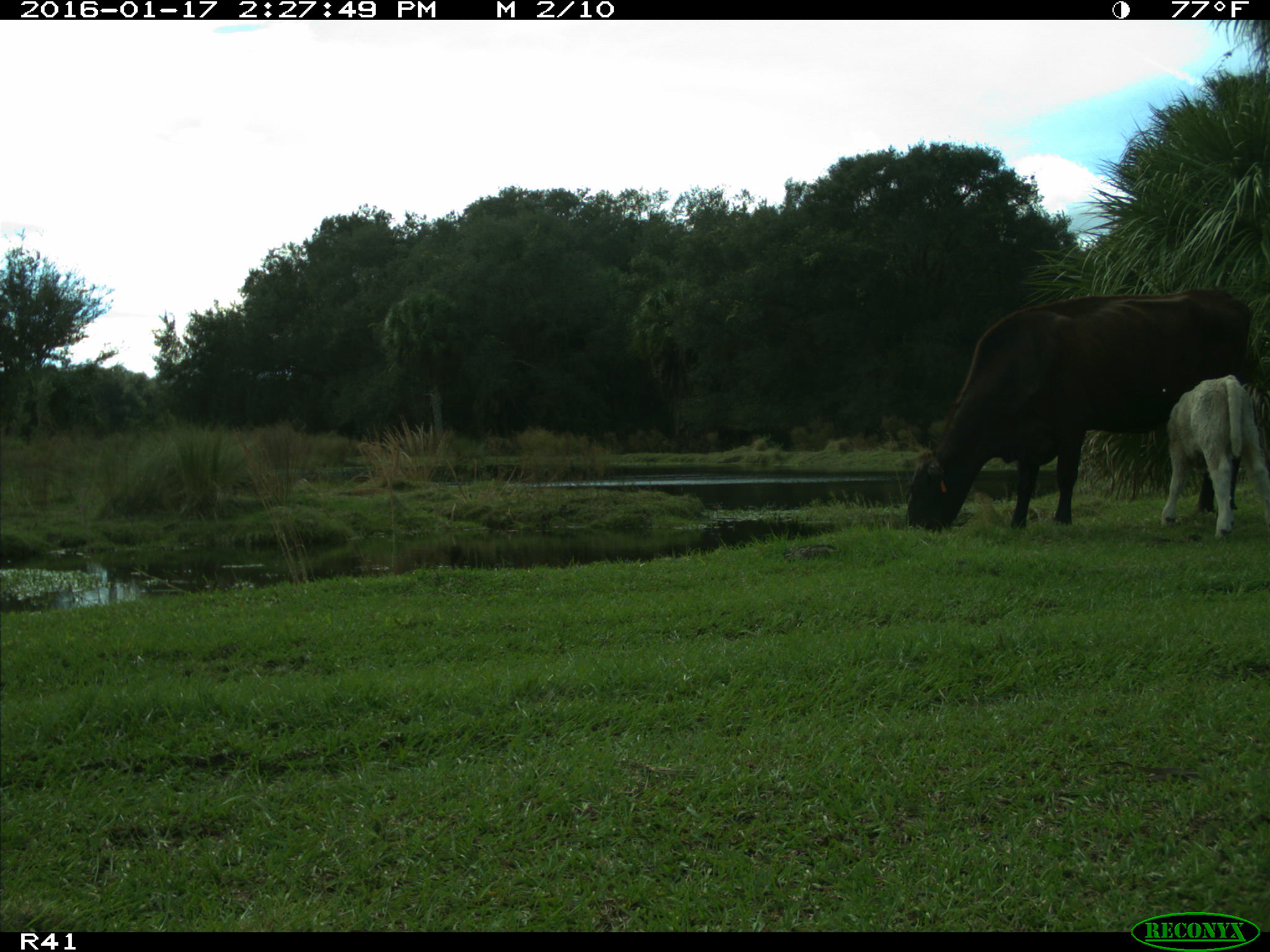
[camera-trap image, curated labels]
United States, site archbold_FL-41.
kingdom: Animalia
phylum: Chordata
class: Mammalia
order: Artiodactyla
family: Bovidae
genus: Bos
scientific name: Bos taurus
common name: domestic cow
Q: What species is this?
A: Bos taurus (domestic cow).